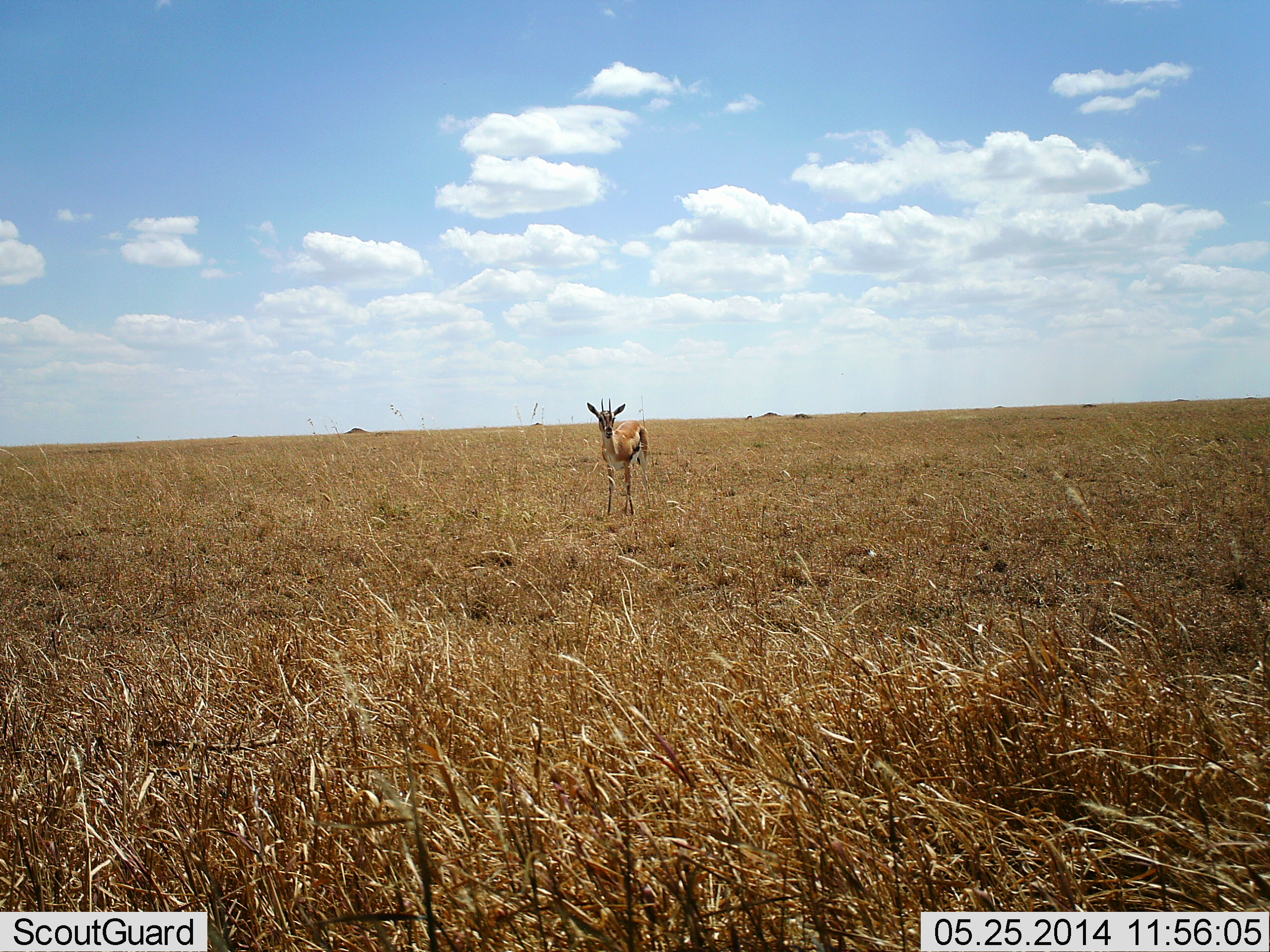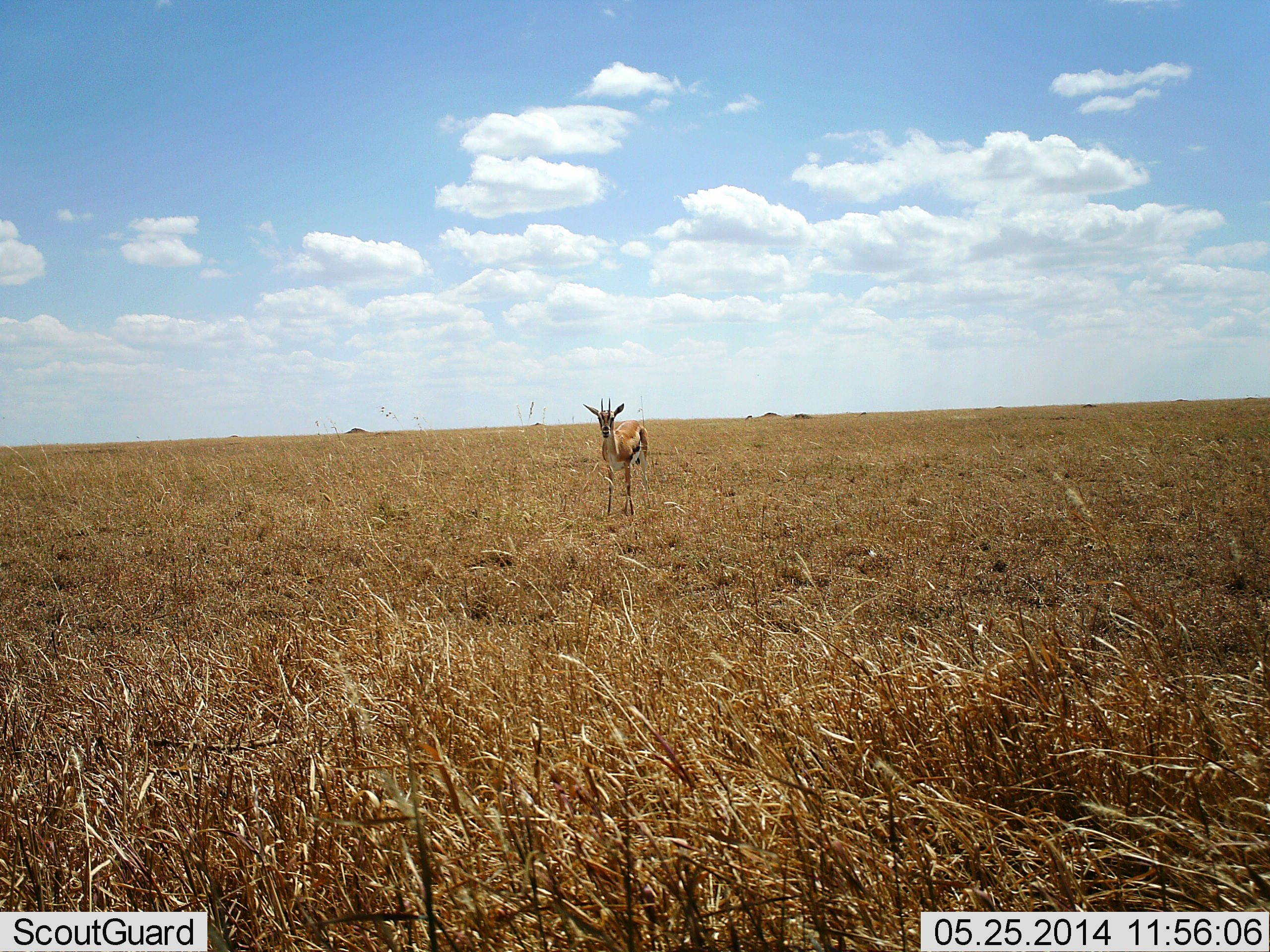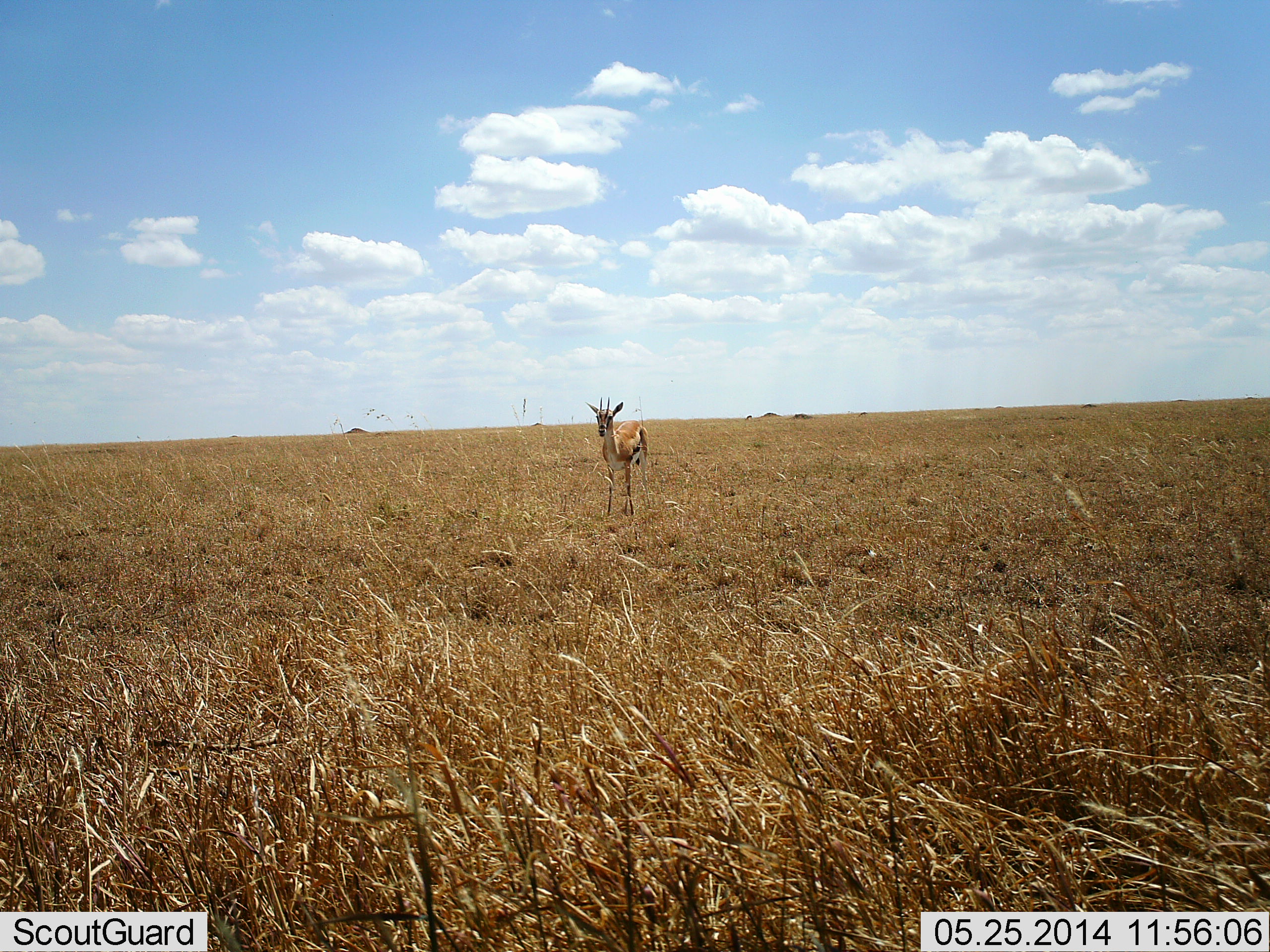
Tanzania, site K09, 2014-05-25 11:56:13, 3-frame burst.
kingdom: Animalia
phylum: Chordata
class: Mammalia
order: Artiodactyla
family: Bovidae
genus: Eudorcas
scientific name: Eudorcas thomsonii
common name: thomson's gazelle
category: gazellethomsons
Gazellethomsons (thomson's gazelle) (Eudorcas thomsonii), count 1. Behavior (volunteer vote fractions): standing 90%, resting 0%, moving 10%, interacting 0%. Young present (vote fraction): 0%. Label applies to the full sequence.